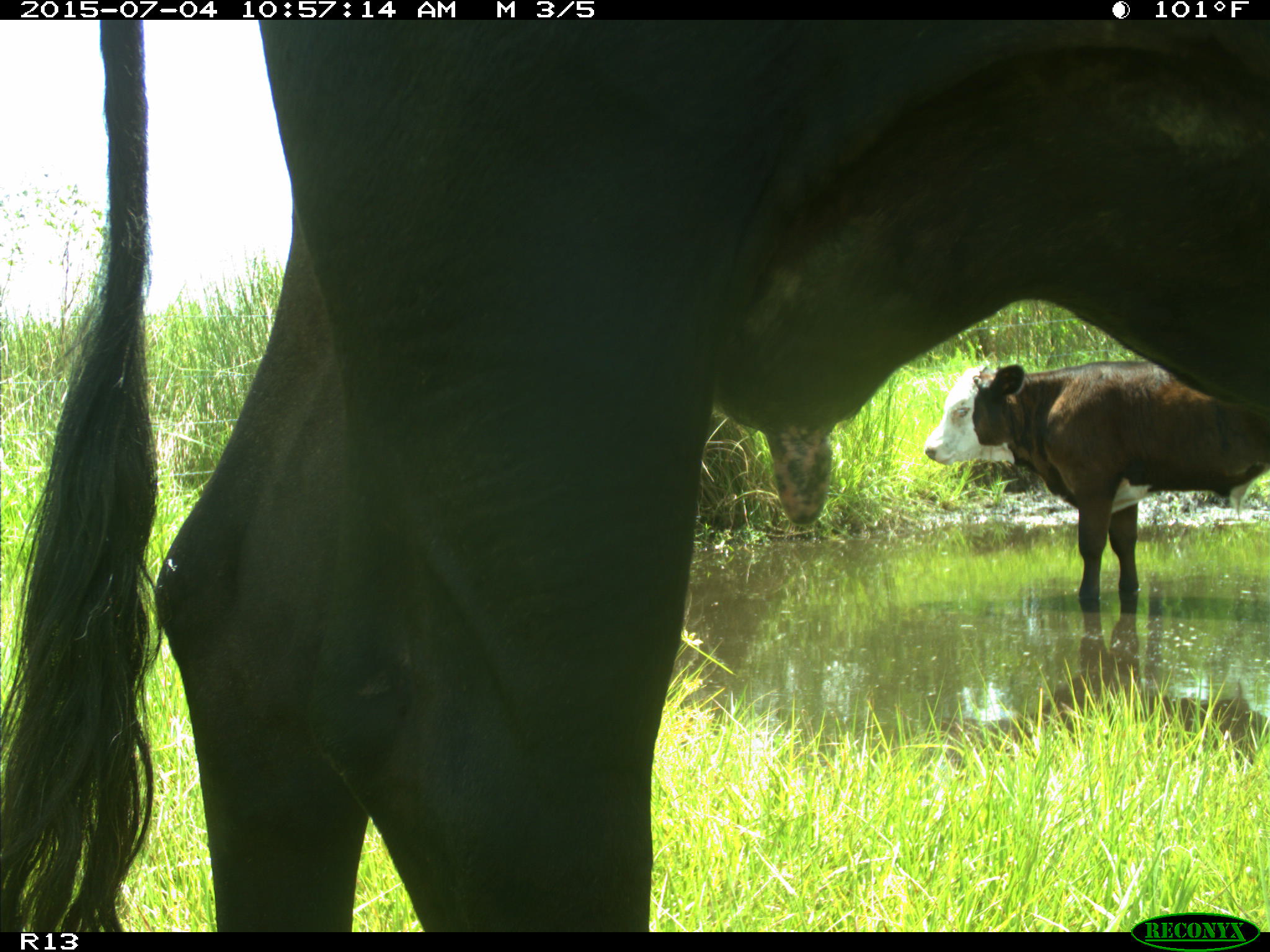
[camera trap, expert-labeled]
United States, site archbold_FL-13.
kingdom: Animalia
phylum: Chordata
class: Mammalia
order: Artiodactyla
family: Bovidae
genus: Bos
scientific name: Bos taurus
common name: domestic cow